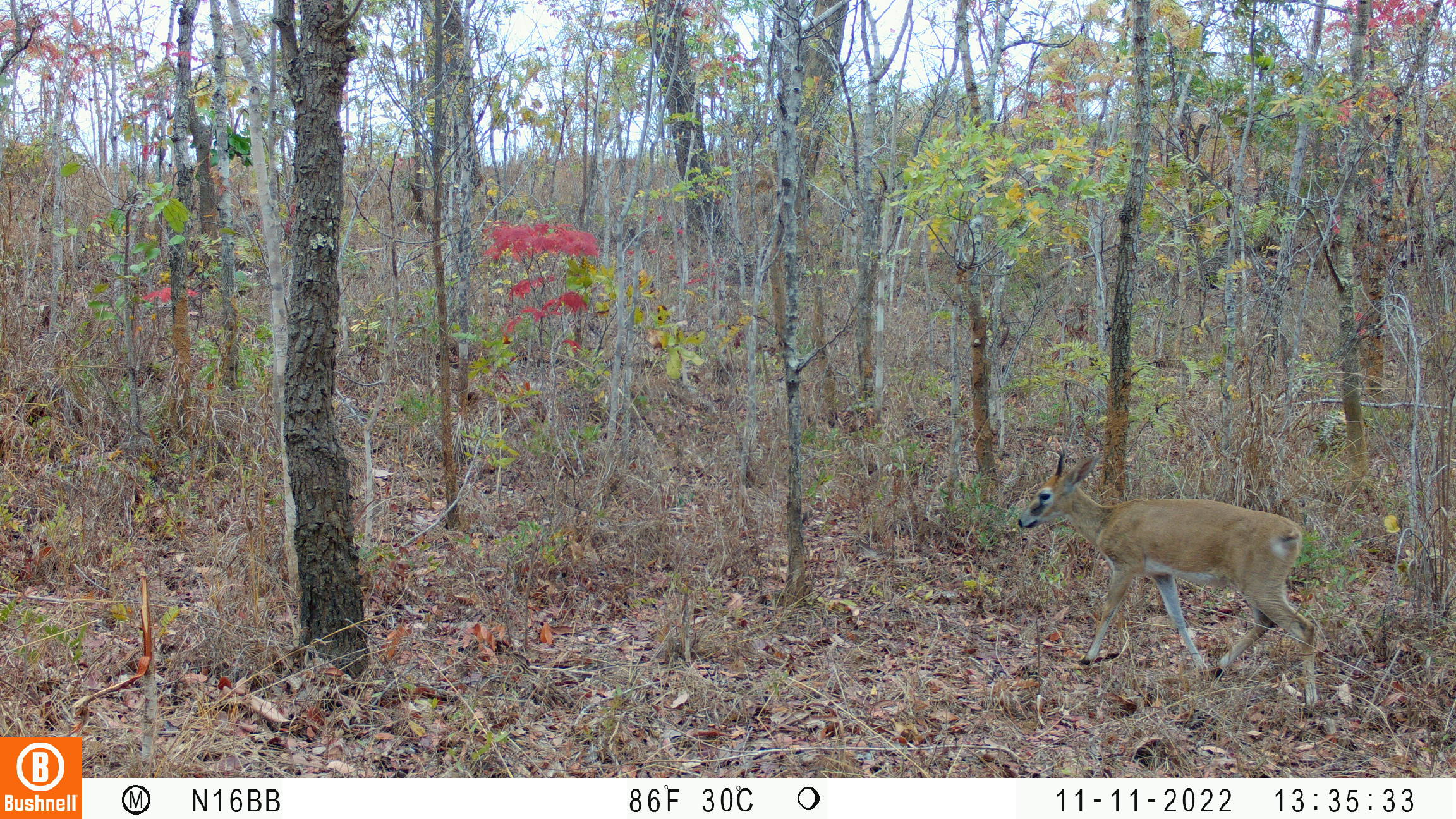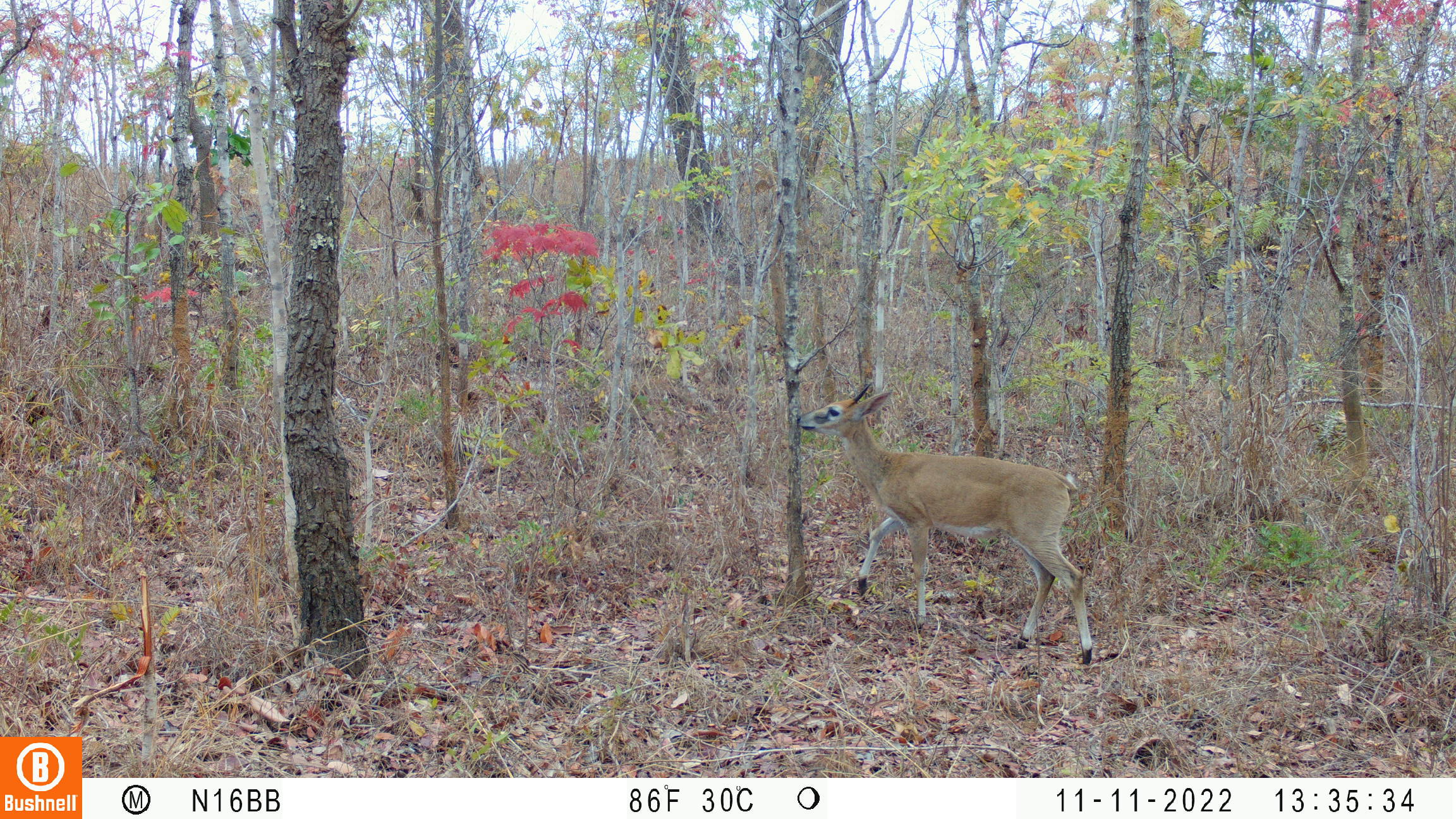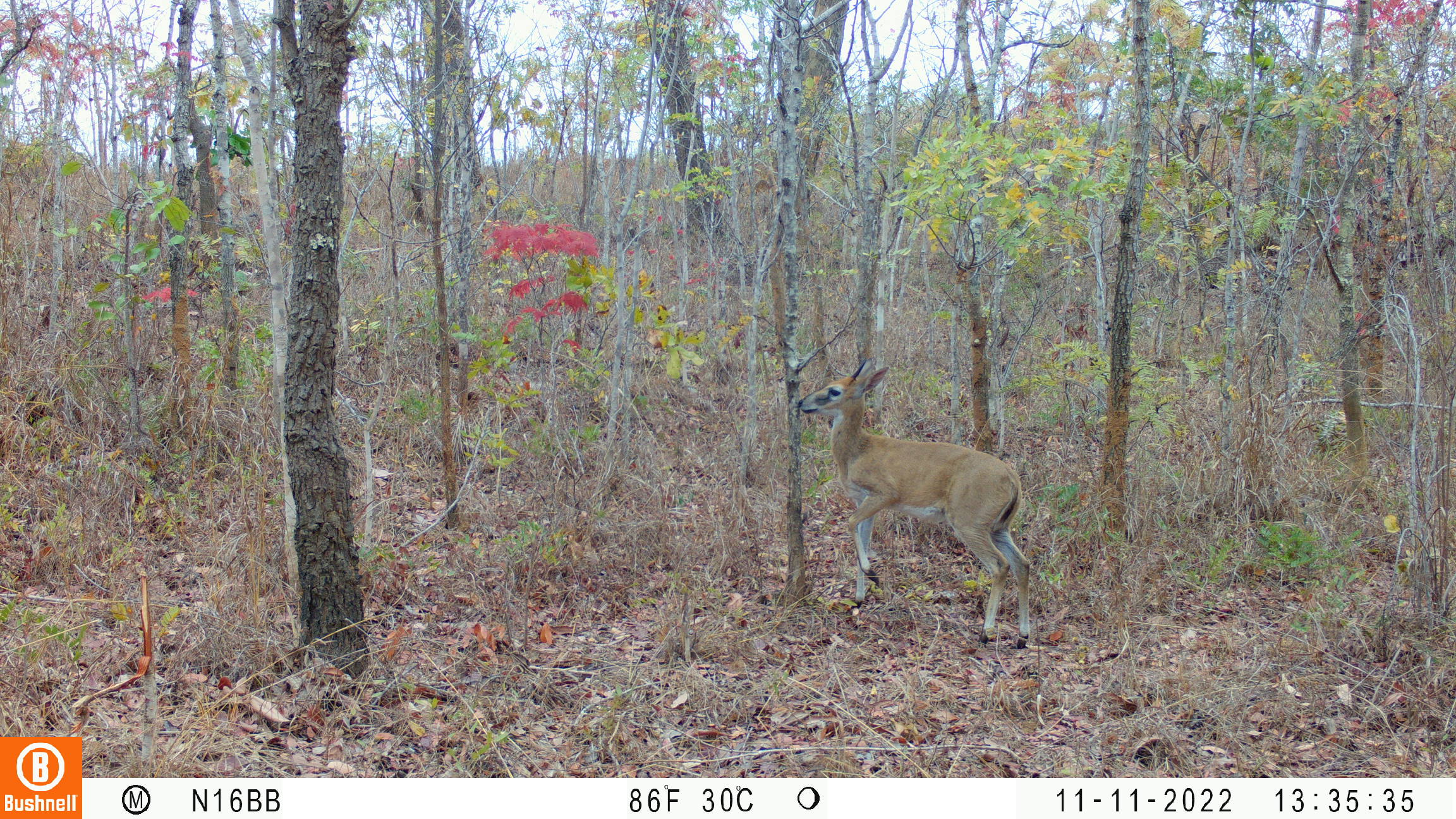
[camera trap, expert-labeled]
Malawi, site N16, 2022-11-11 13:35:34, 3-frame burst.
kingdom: Animalia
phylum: Chordata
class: Mammalia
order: Artiodactyla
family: Bovidae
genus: Sylvicapra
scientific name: Sylvicapra grimmia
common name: common duiker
Common duiker (Sylvicapra grimmia), count 1.